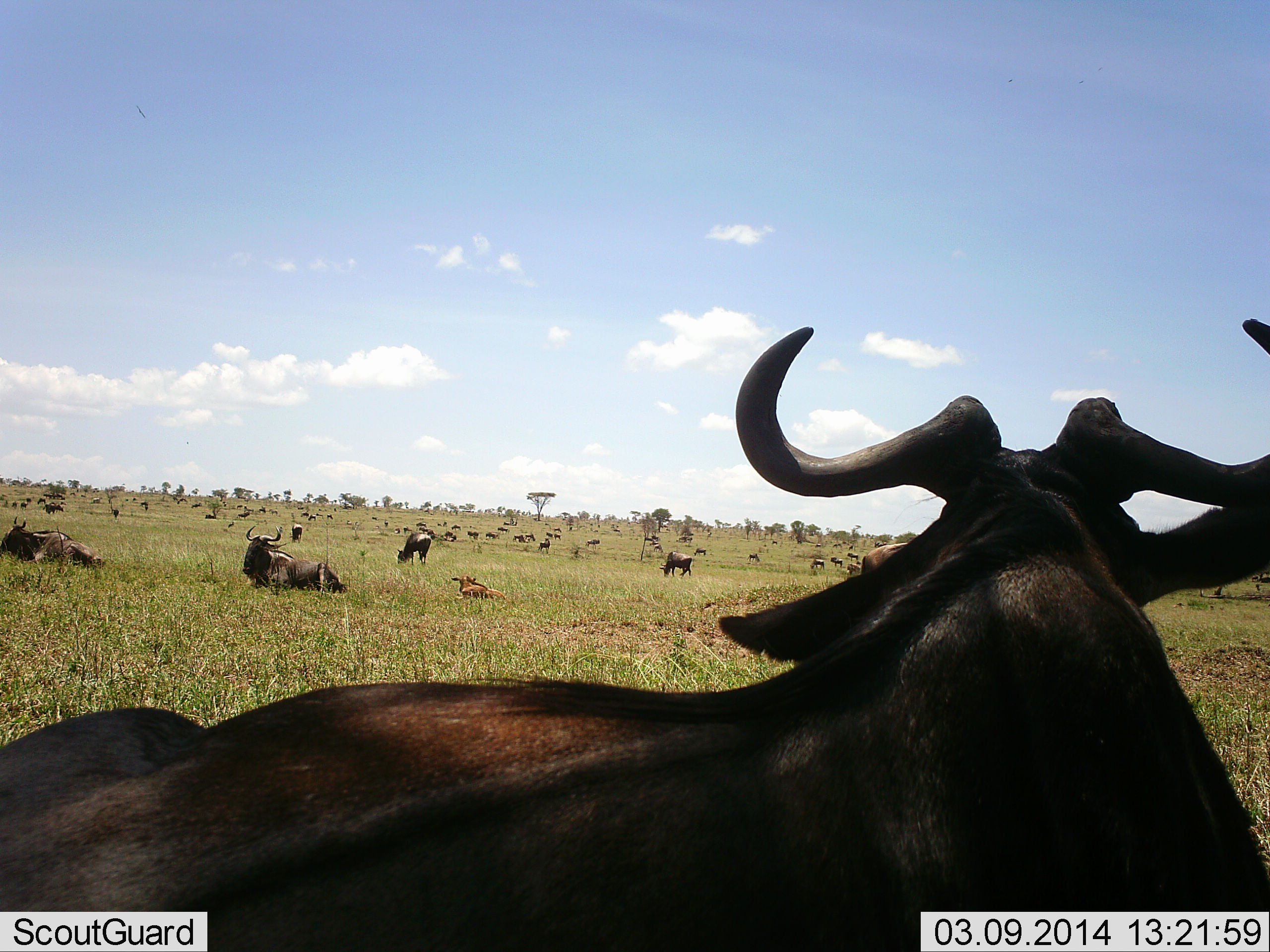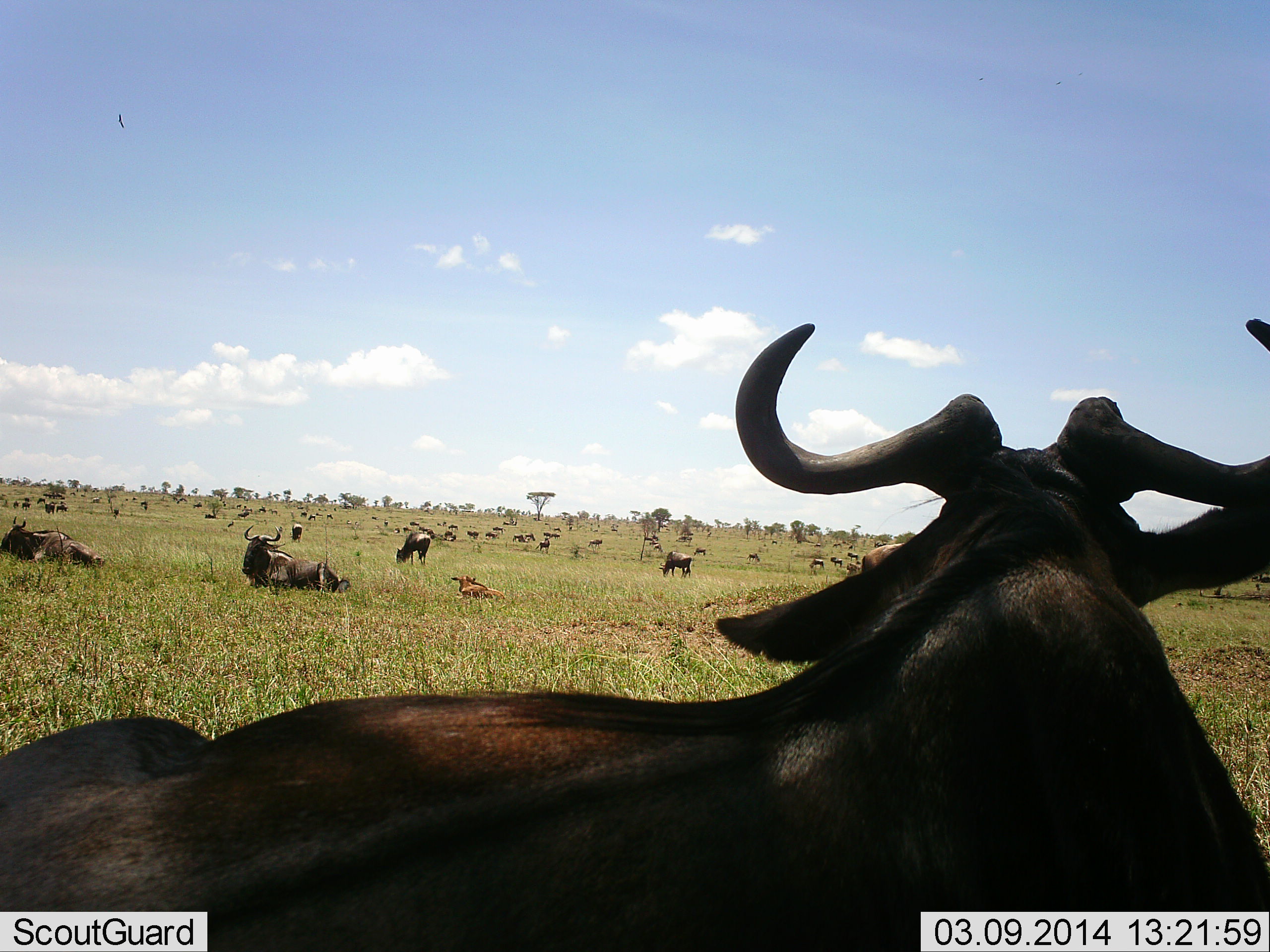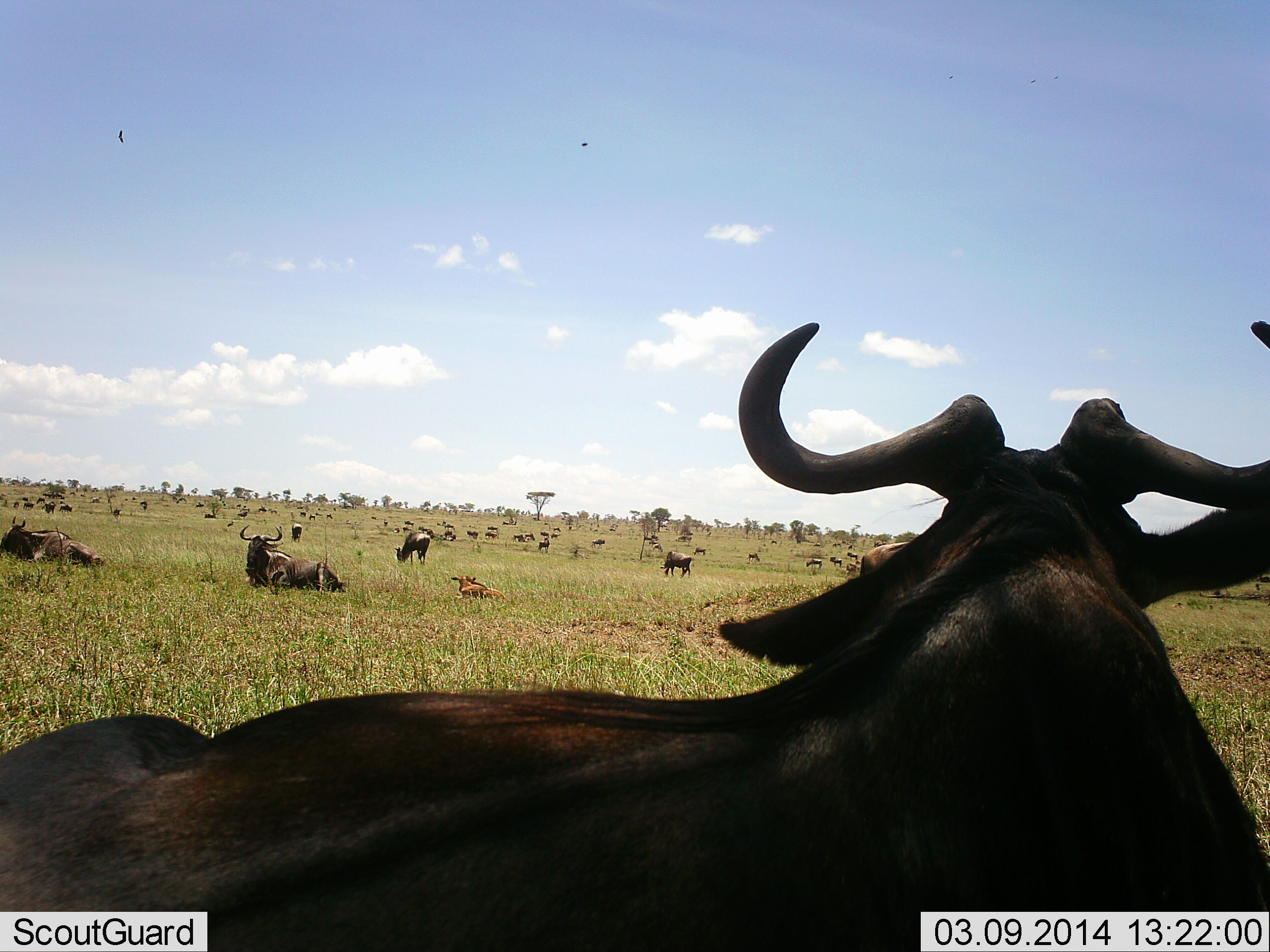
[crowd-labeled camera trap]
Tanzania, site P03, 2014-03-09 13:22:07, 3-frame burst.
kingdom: Animalia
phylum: Chordata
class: Mammalia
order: Artiodactyla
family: Bovidae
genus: Connochaetes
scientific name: Connochaetes taurinus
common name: blue wildebeest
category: wildebeest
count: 11-50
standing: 62%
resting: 100%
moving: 46%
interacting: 0%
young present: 54%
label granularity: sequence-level